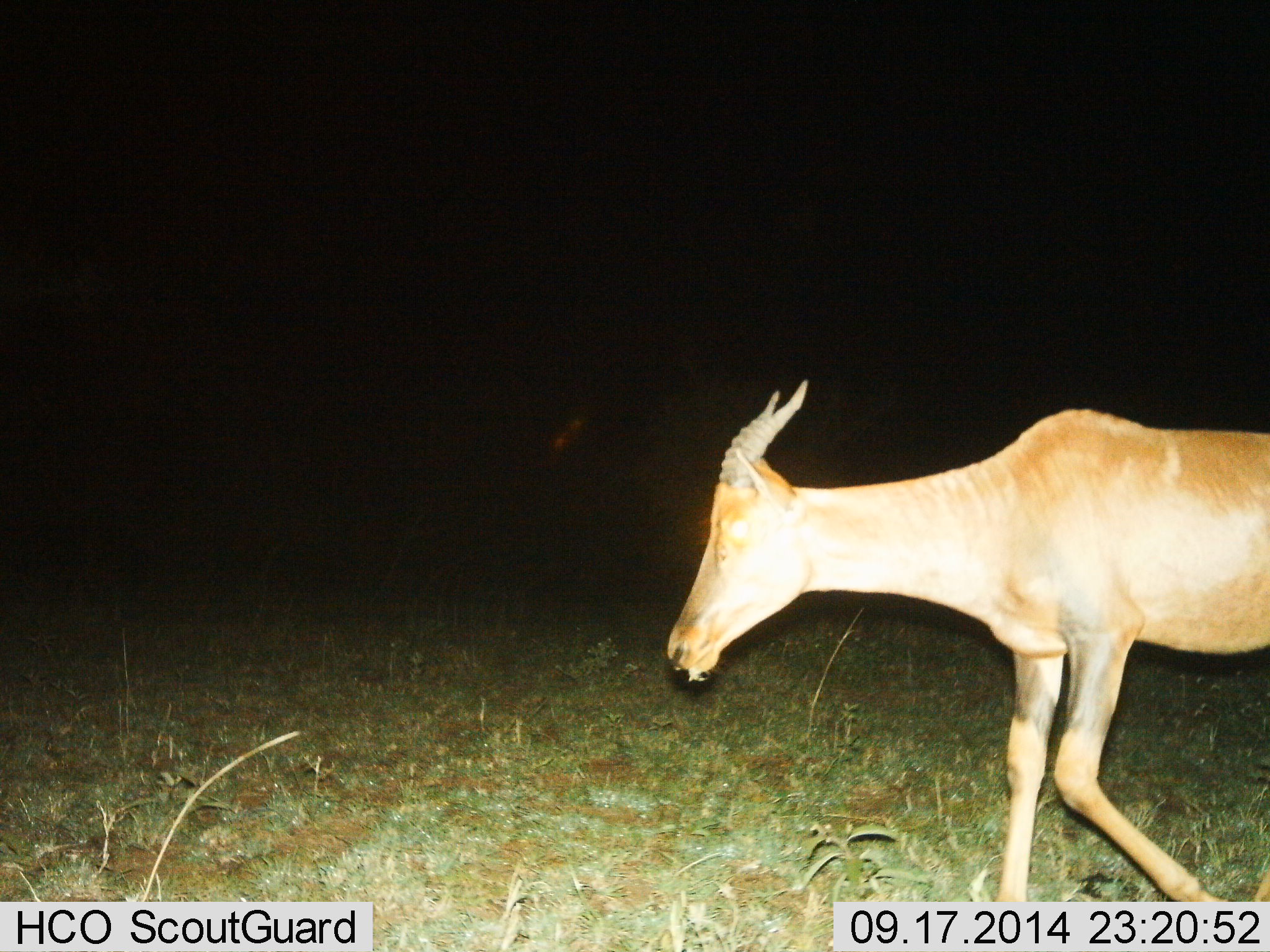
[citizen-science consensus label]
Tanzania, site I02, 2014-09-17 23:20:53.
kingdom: Animalia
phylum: Chordata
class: Mammalia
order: Artiodactyla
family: Bovidae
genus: Damaliscus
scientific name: Damaliscus lunatus jimela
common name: topi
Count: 1.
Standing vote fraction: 0%.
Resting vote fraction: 0%.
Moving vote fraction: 100%.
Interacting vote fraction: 0%.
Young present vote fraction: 0%.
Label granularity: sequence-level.